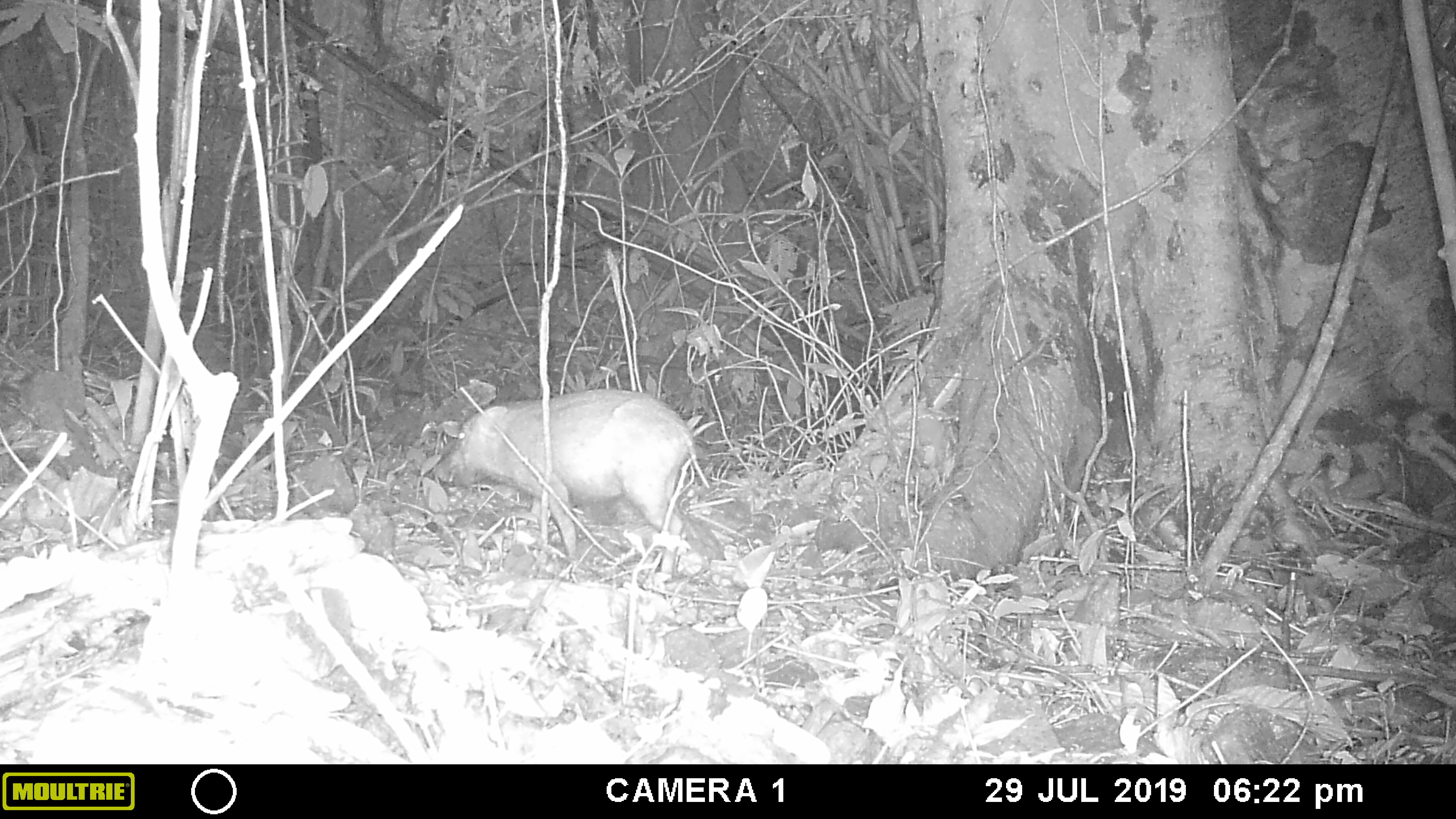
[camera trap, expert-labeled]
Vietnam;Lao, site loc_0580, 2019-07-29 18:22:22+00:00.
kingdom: Animalia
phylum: Chordata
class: Mammalia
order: Artiodactyla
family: Suidae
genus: Sus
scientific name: Sus scrofa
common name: eurasian wild pig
Eurasian wild pig (Sus scrofa). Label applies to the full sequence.